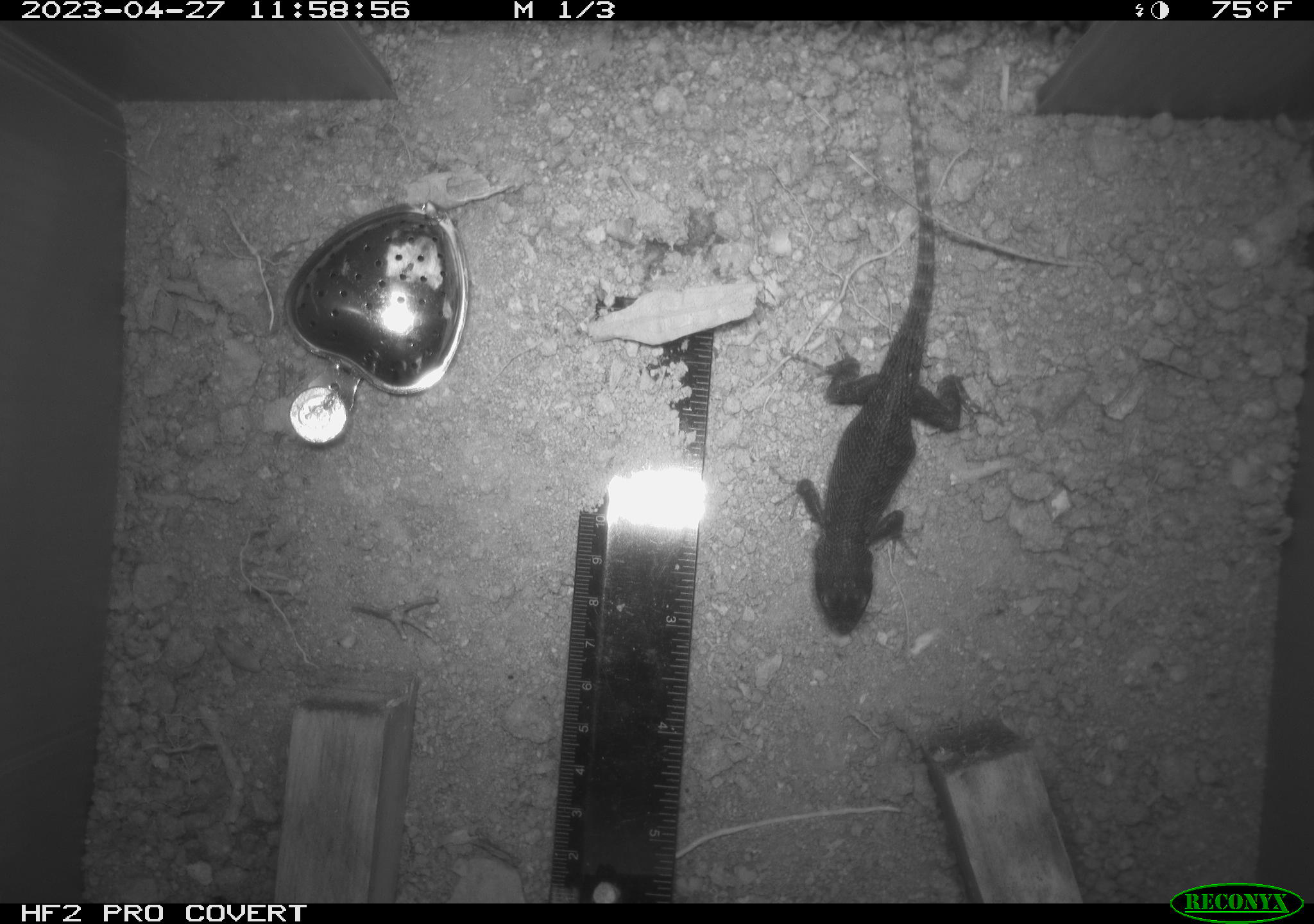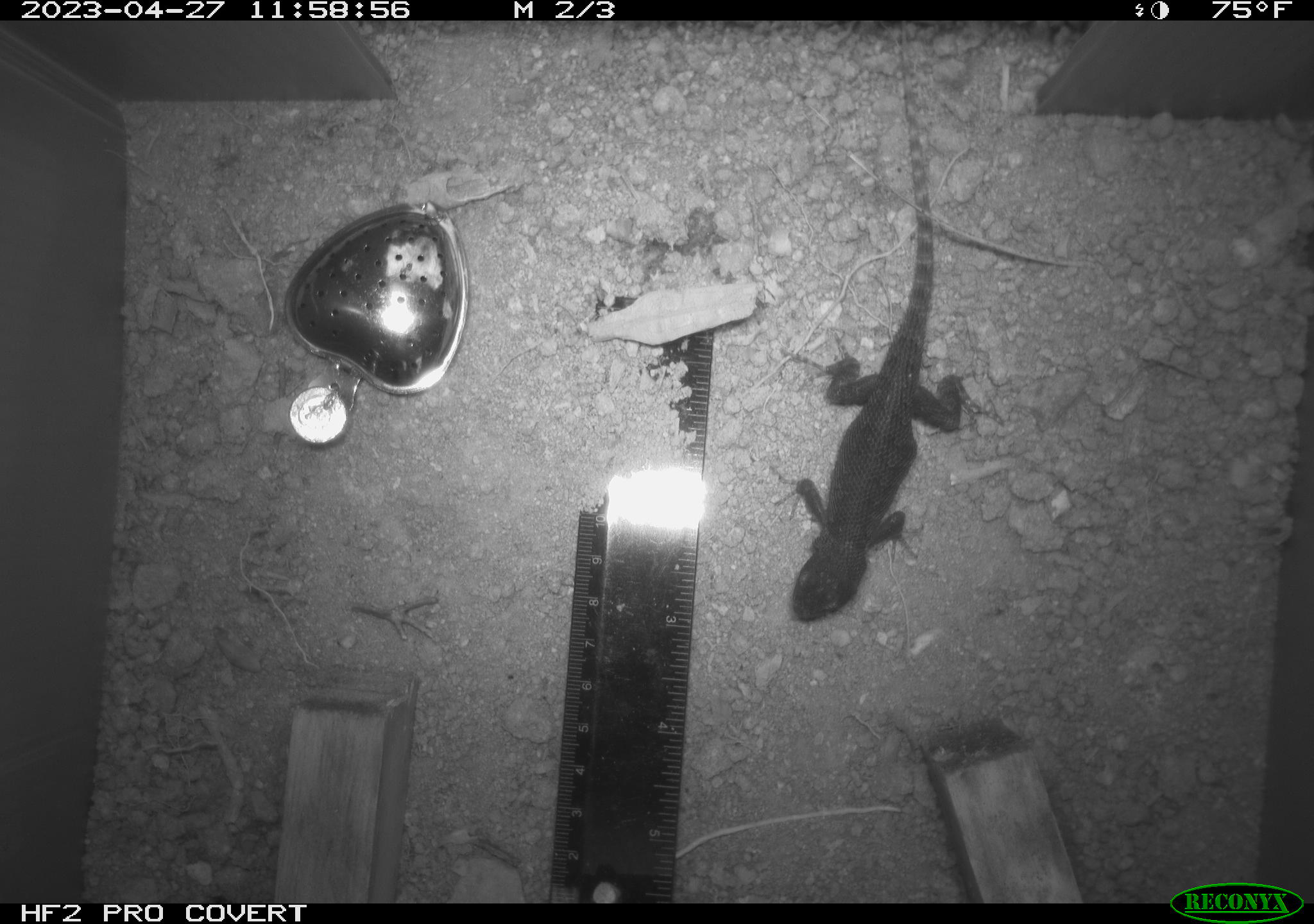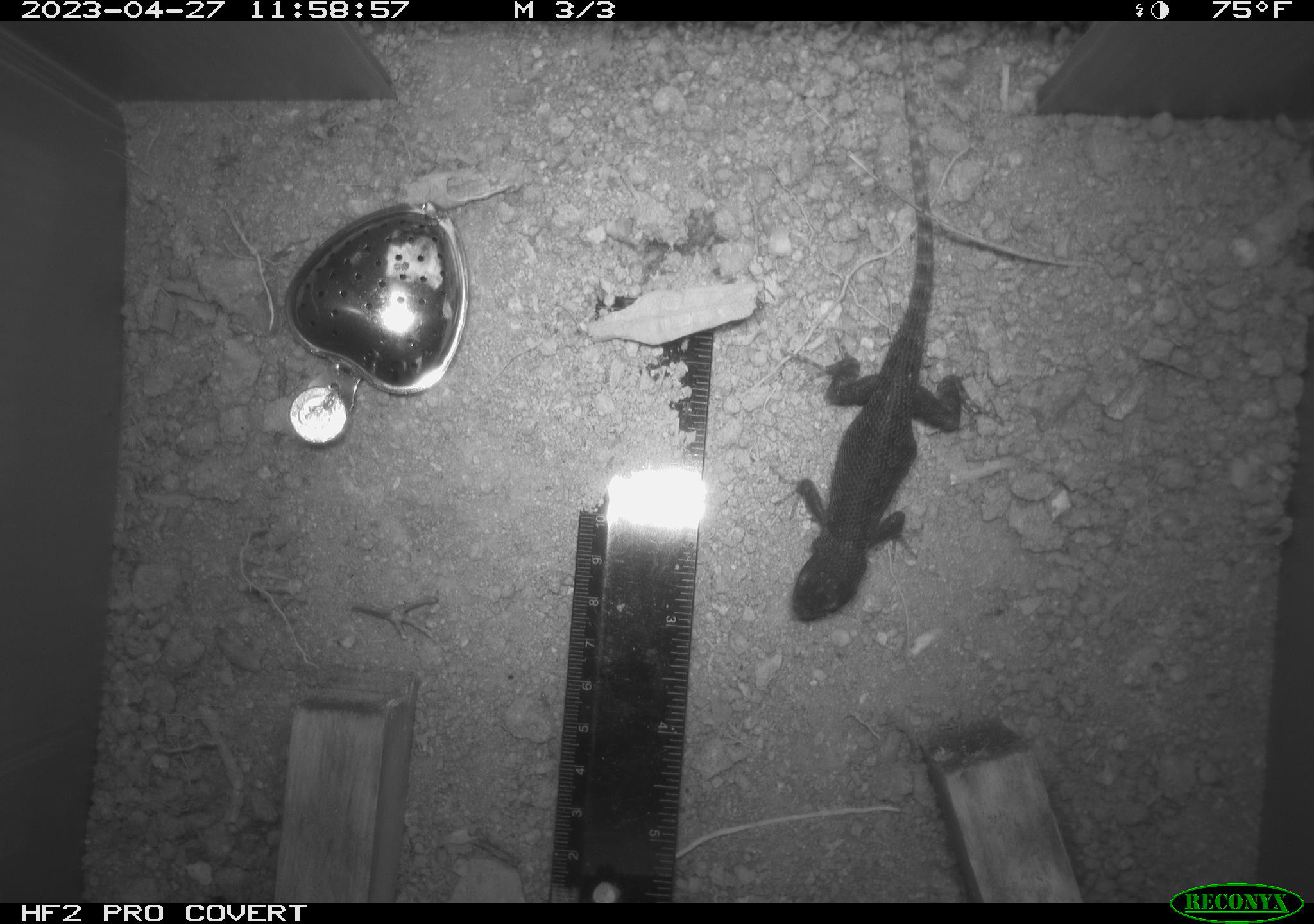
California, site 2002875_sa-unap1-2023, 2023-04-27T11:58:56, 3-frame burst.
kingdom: Animalia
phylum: Chordata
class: Reptilia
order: Squamata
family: Phrynosomatidae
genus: Sceloporus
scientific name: Sceloporus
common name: spiny lizards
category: sceloporus species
Sceloporus species (spiny lizards) (Sceloporus).